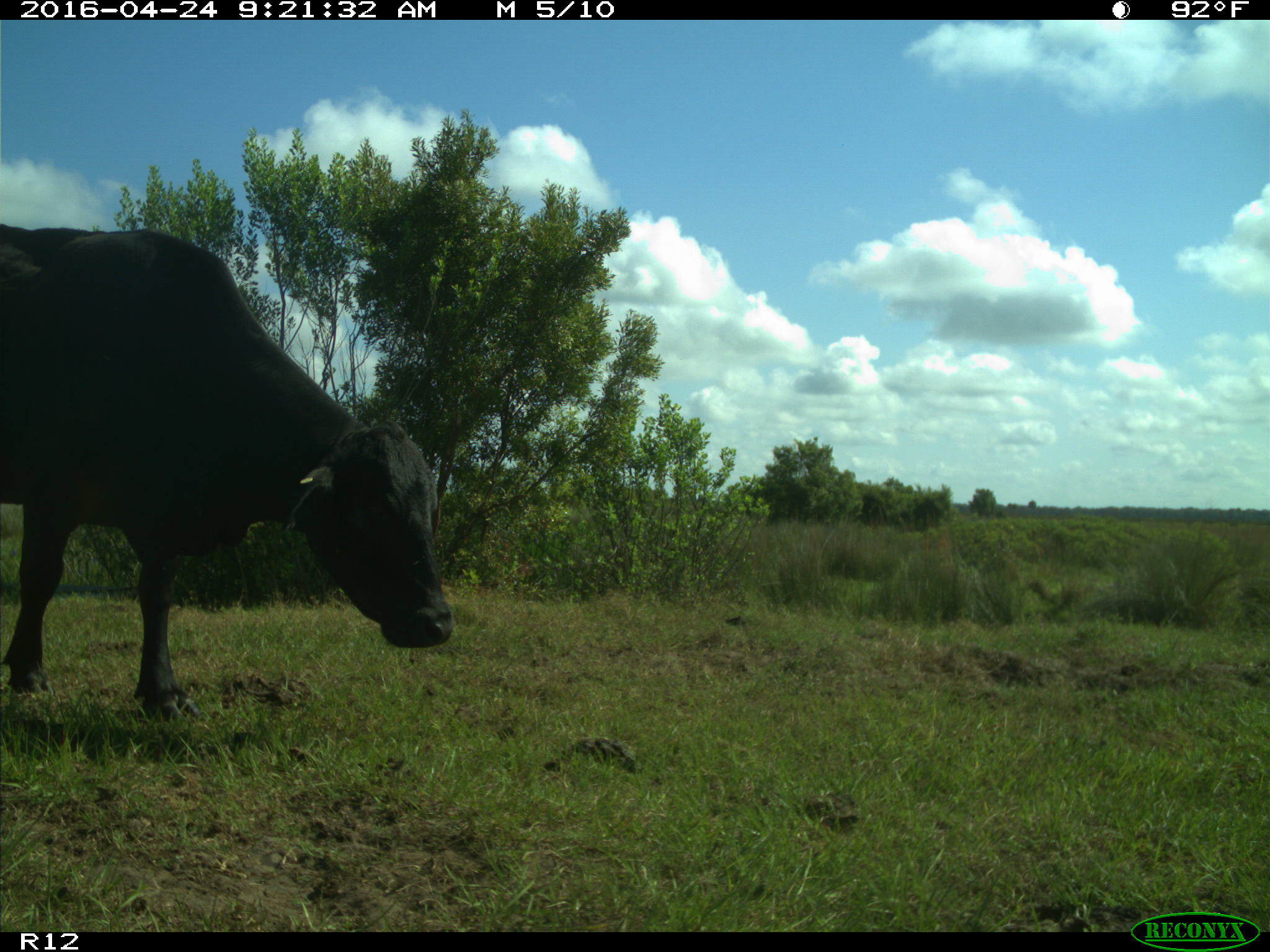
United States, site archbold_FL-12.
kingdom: Animalia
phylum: Chordata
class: Mammalia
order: Artiodactyla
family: Bovidae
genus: Bos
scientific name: Bos taurus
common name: domestic cow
Bos taurus (domestic cow).